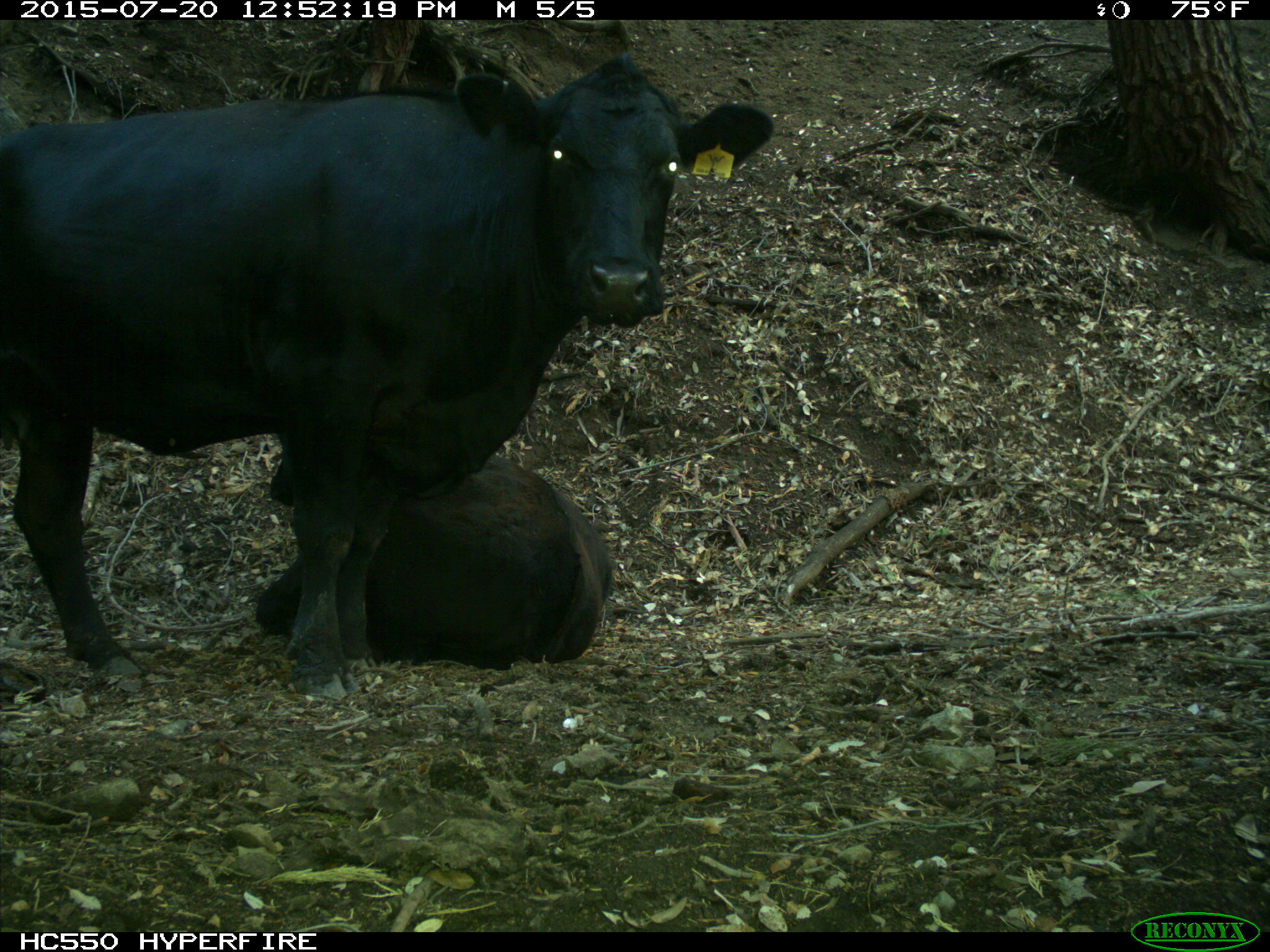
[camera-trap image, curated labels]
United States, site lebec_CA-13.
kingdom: Animalia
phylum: Chordata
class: Mammalia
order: Artiodactyla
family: Bovidae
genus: Bos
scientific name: Bos taurus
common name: domestic cow